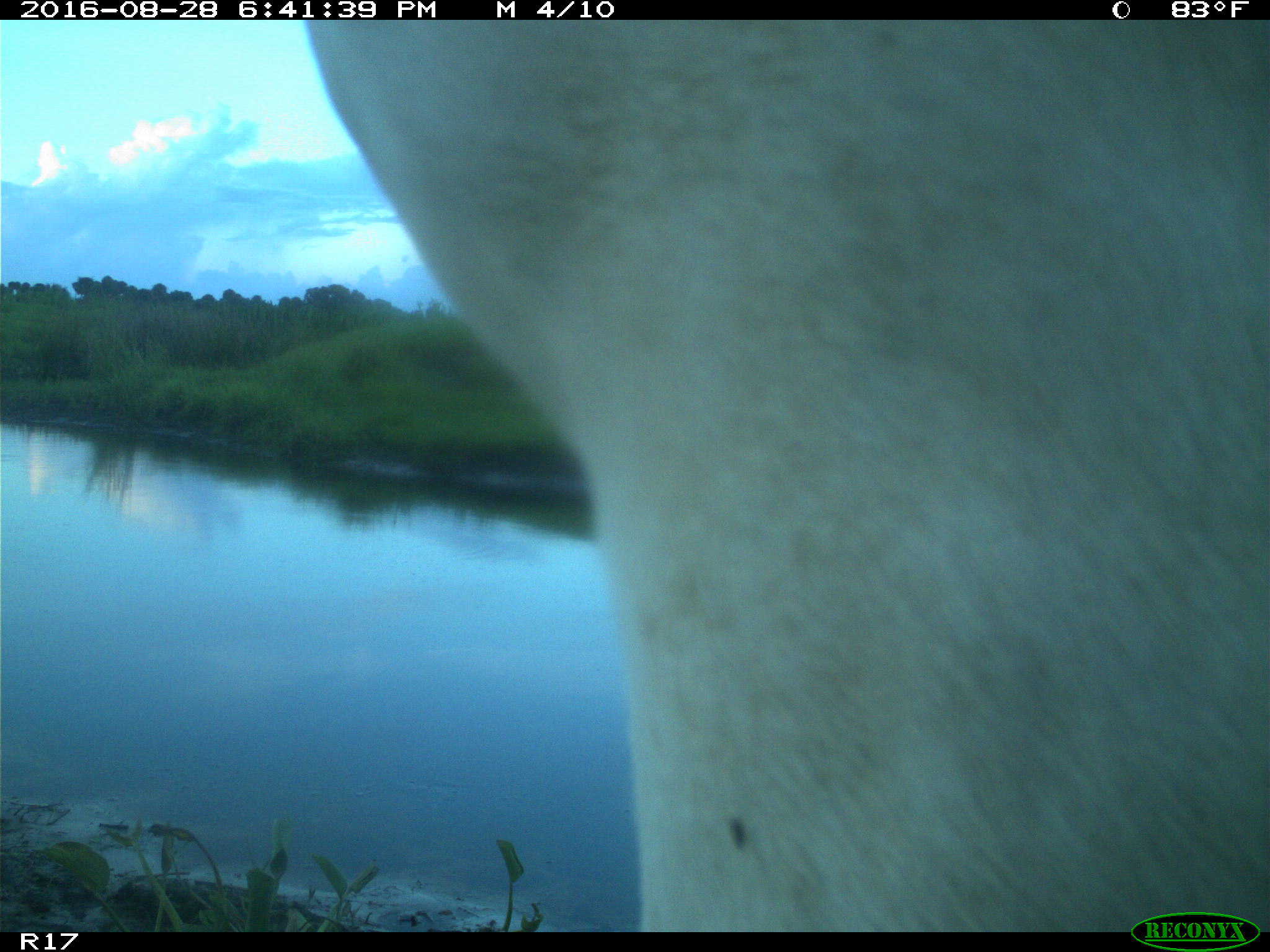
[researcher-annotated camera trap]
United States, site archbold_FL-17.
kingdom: Animalia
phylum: Chordata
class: Mammalia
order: Artiodactyla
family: Bovidae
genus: Bos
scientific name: Bos taurus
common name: domestic cow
Bos taurus (domestic cow).